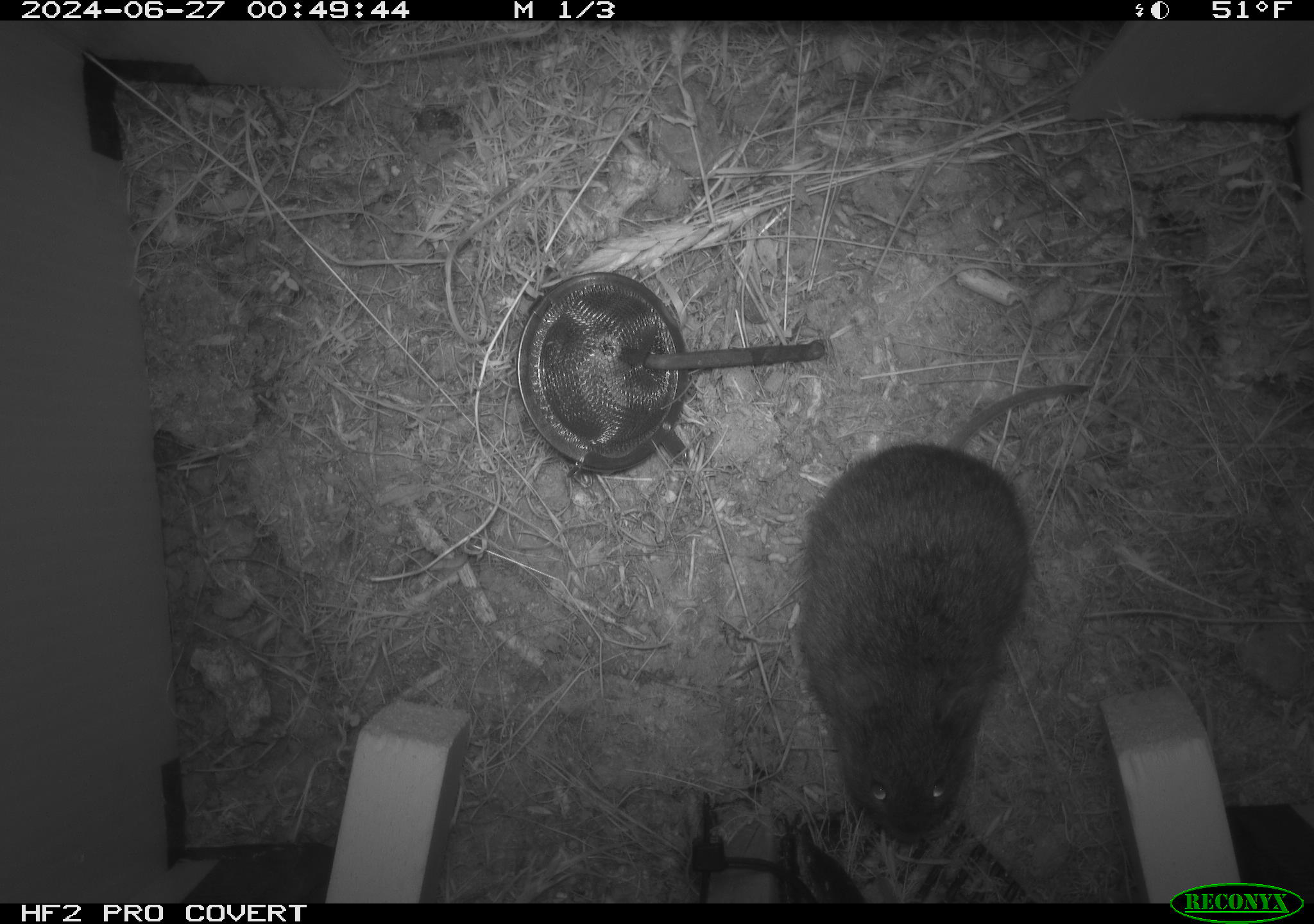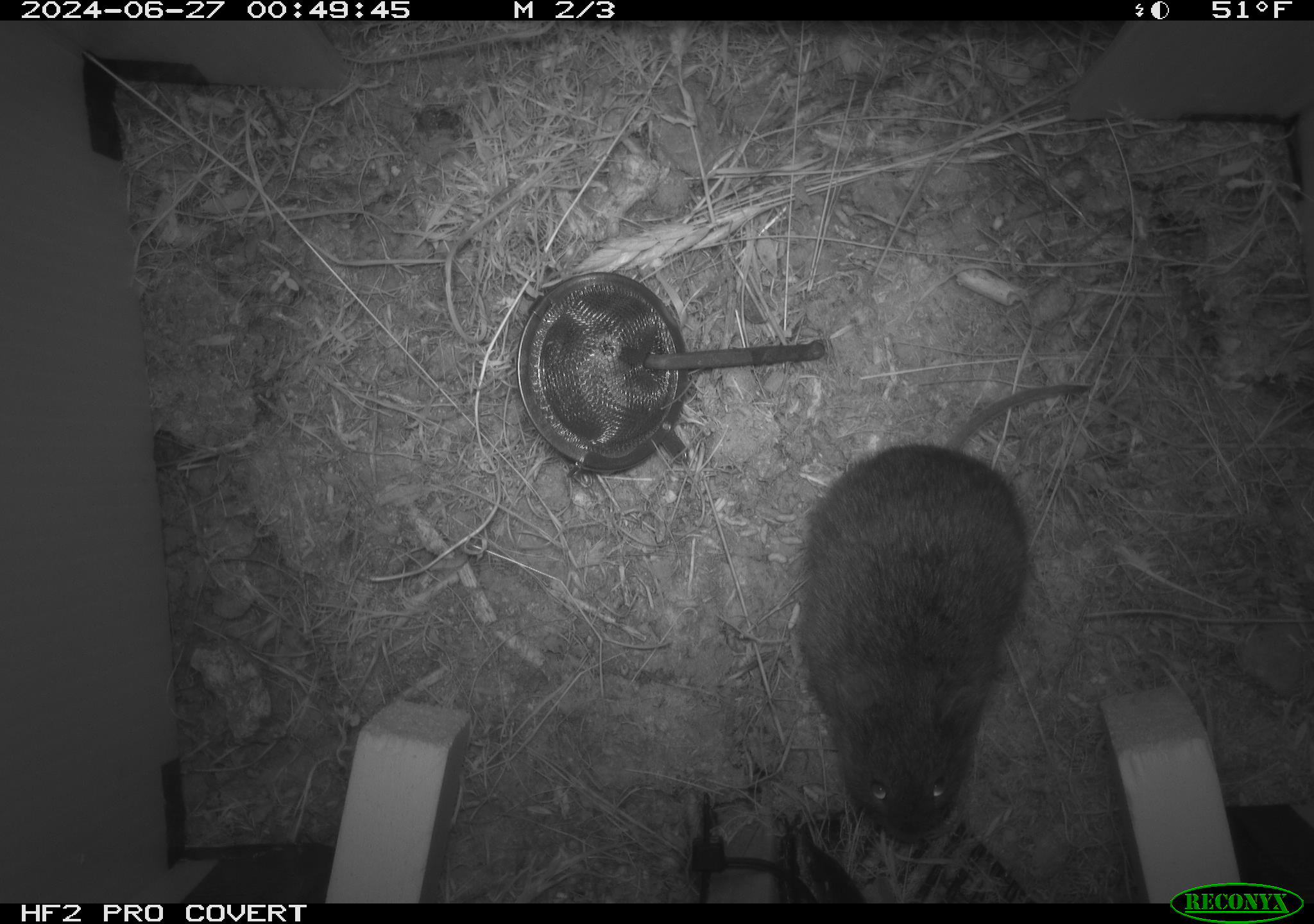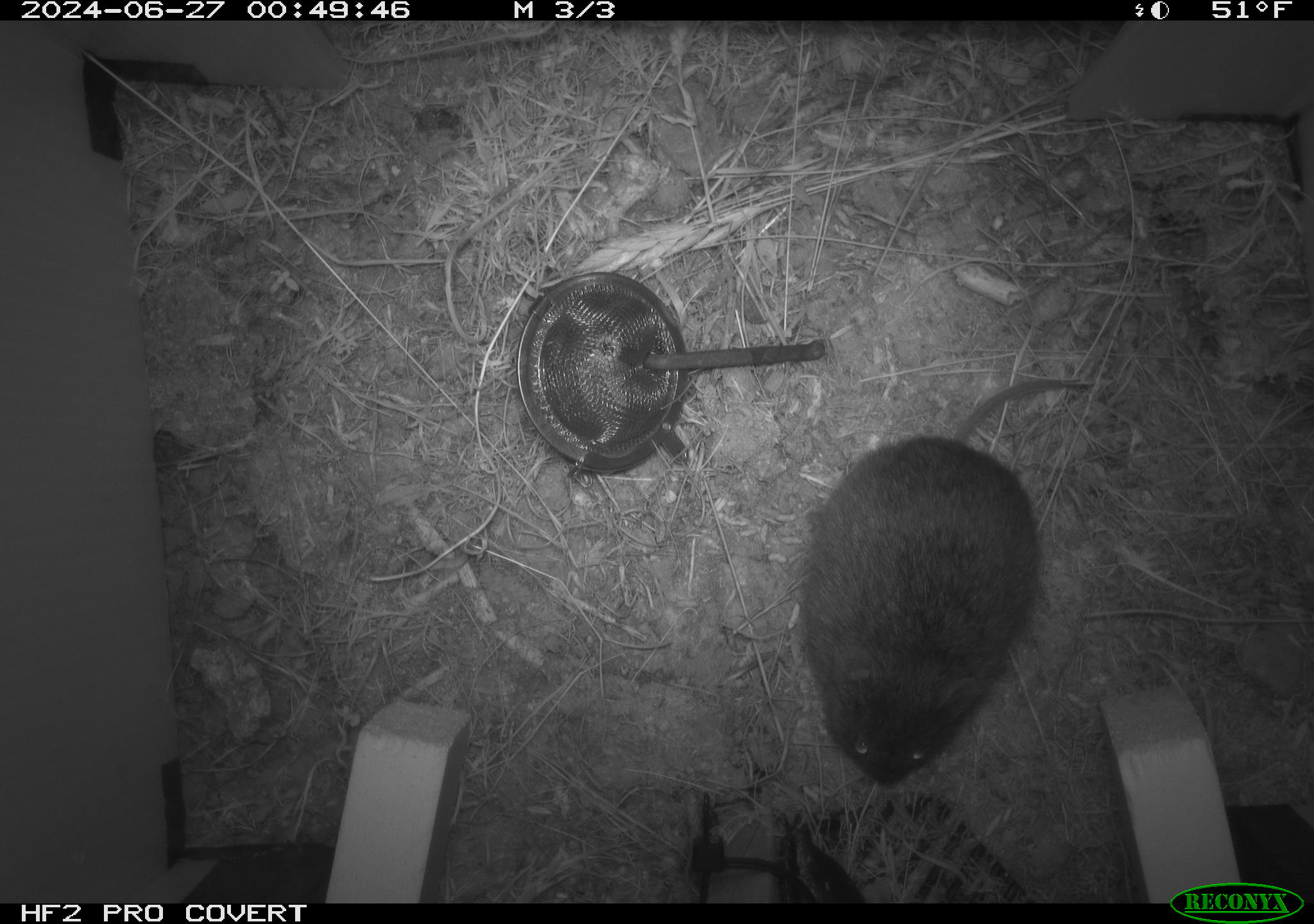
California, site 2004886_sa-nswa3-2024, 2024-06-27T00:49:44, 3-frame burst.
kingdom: Animalia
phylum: Chordata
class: Mammalia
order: Rodentia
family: Cricetidae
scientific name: Arvicolinae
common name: voles, lemmings, and muskrats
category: arvicolinae subfamily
Arvicolinae subfamily (voles, lemmings, and muskrats) (Arvicolinae).